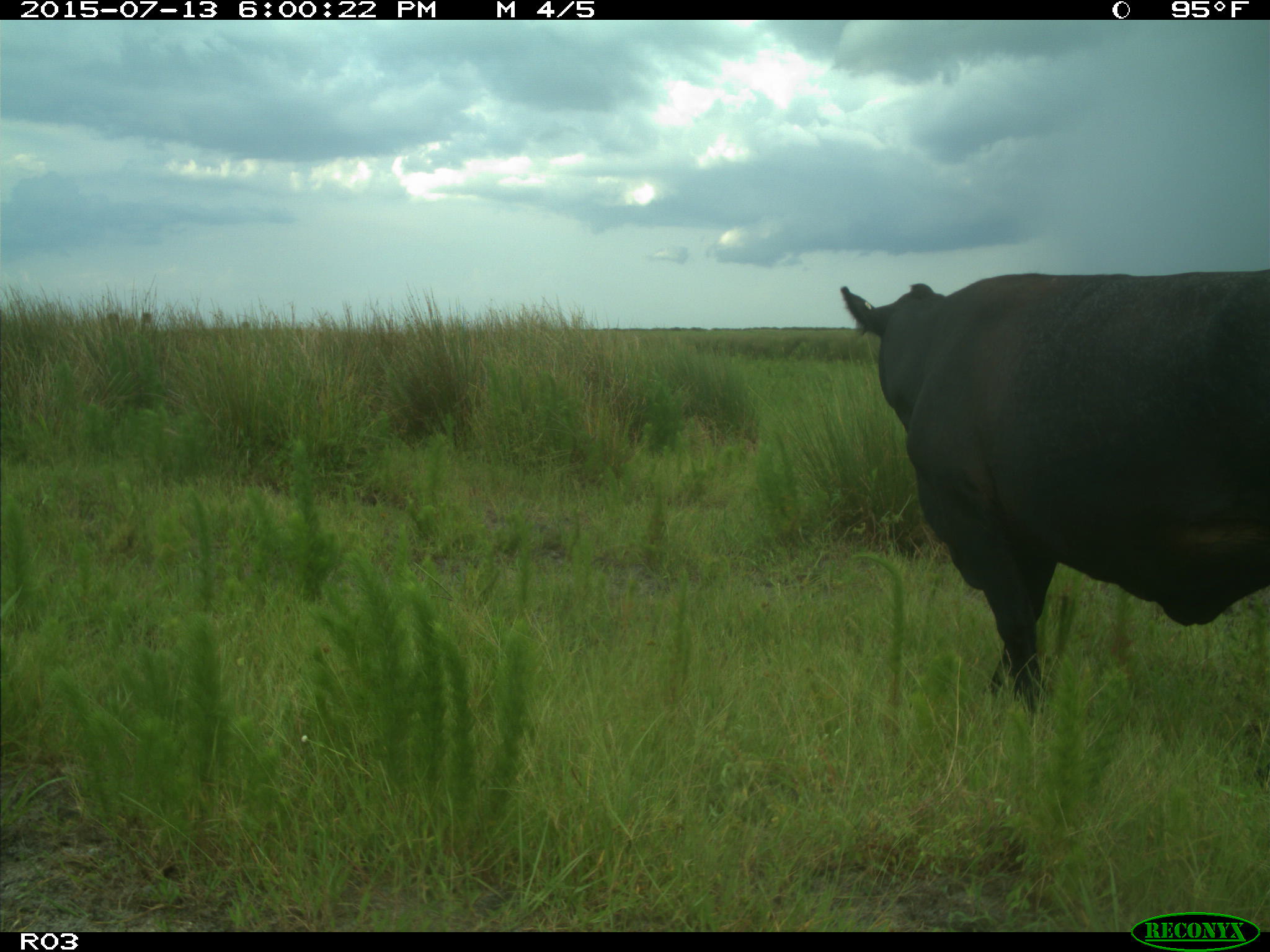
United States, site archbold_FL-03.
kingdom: Animalia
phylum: Chordata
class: Mammalia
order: Artiodactyla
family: Bovidae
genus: Bos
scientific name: Bos taurus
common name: domestic cow